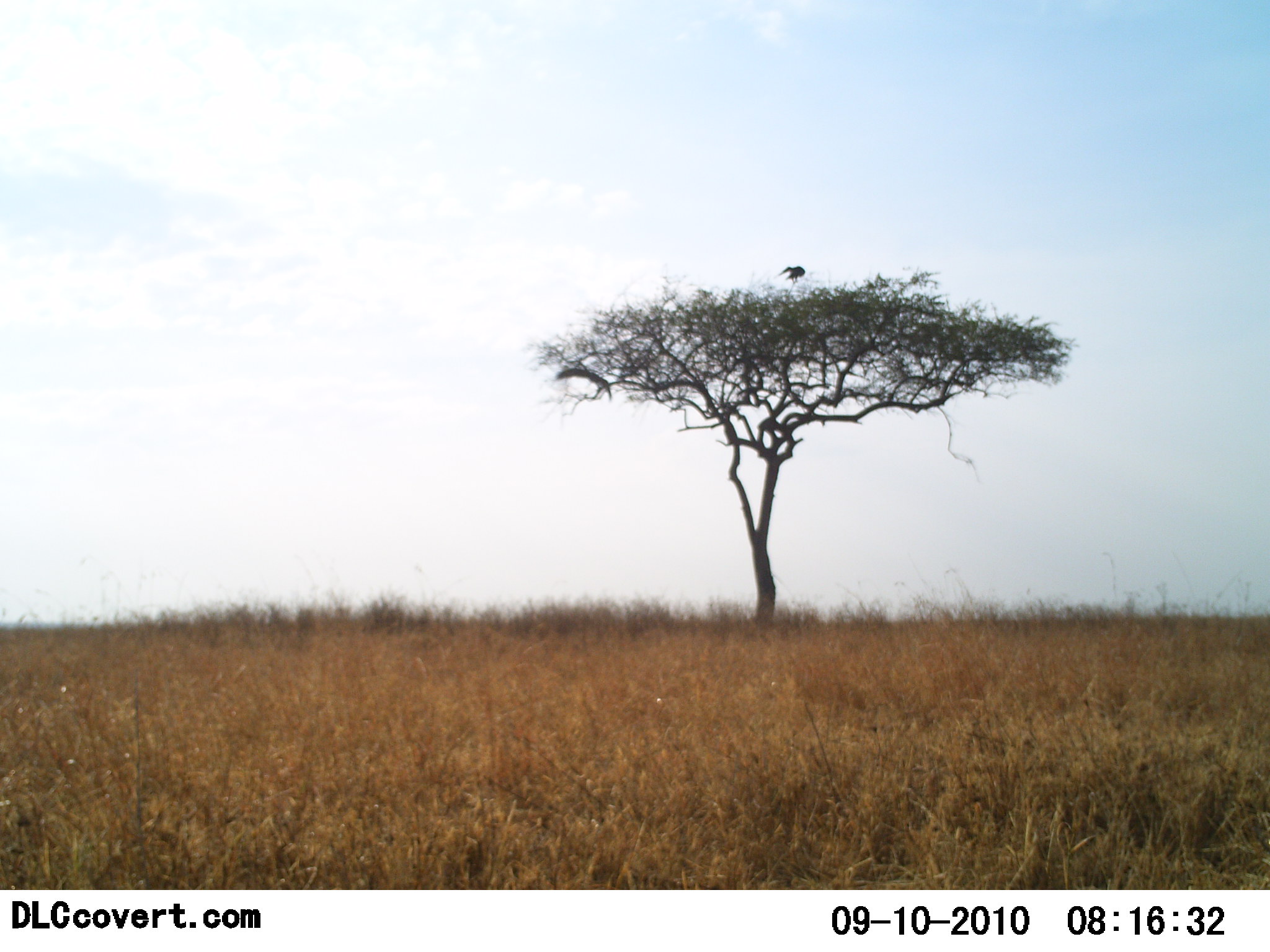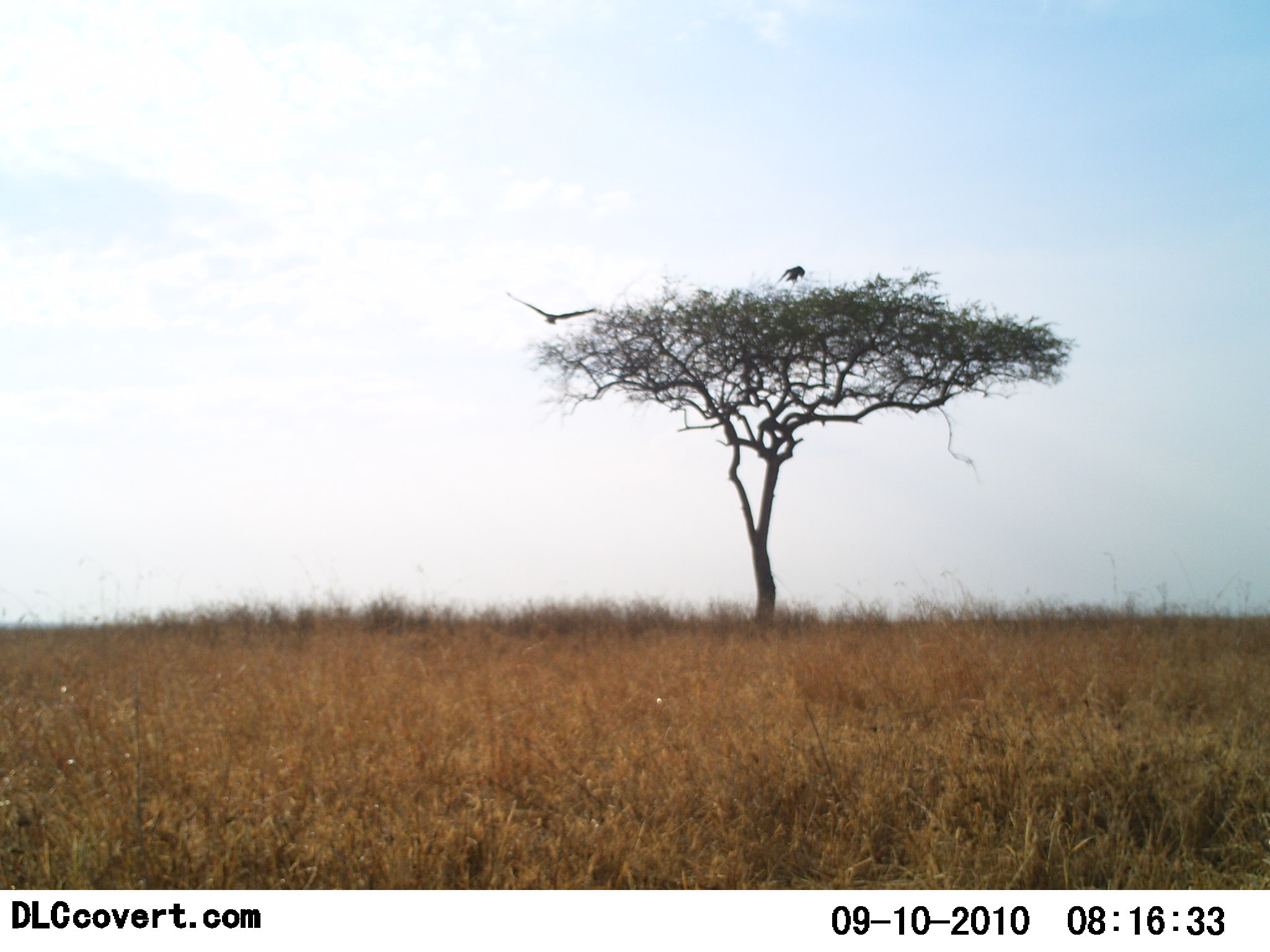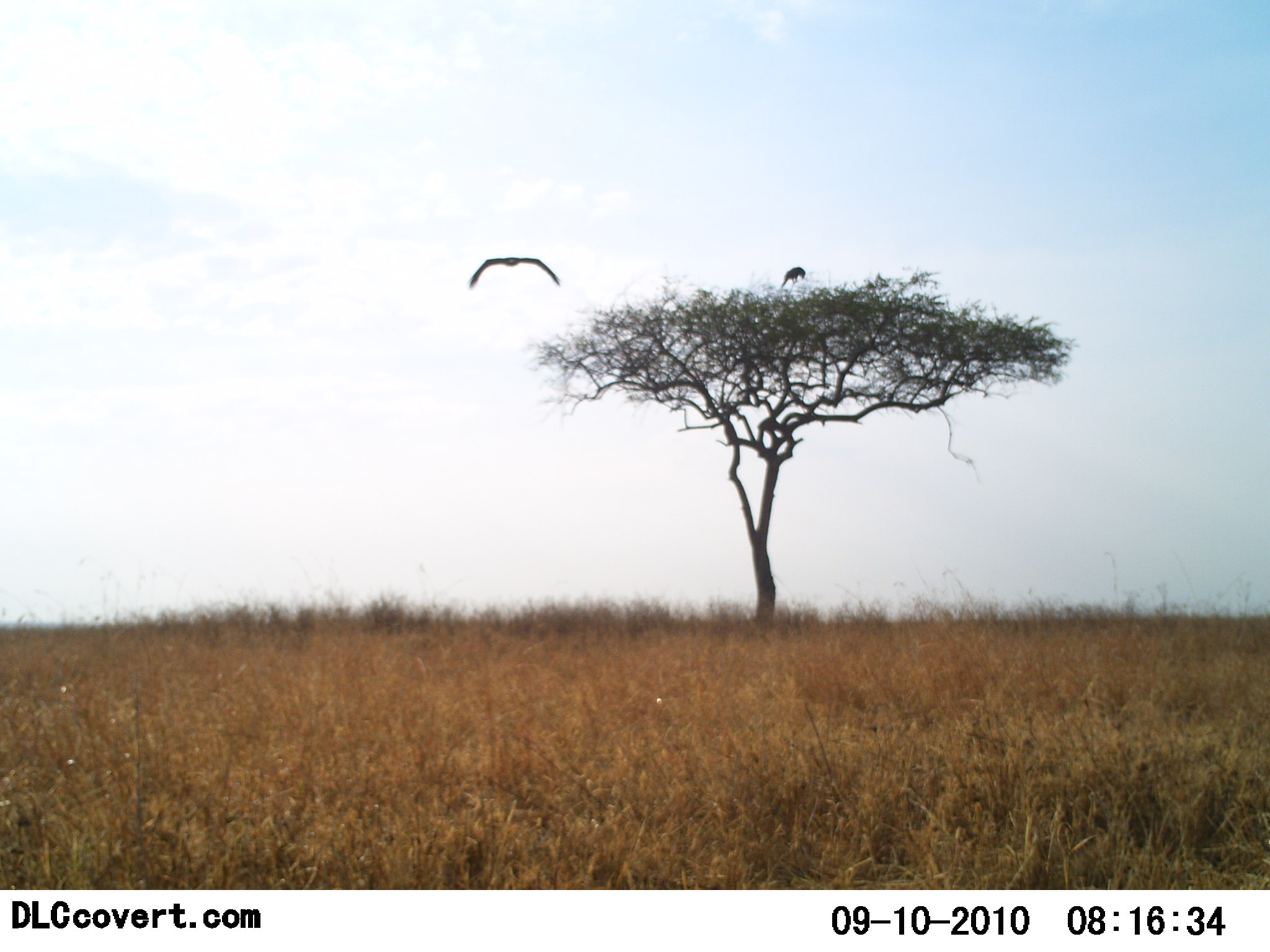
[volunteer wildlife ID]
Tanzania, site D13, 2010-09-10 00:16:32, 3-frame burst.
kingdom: Animalia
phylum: Chordata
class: Aves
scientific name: Aves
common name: bird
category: otherbird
Otherbird (bird) (Aves), count 2. Behavior (volunteer vote fractions): standing 25%, resting 8%, moving 100%, interacting 0%. Young present (vote fraction): 0%. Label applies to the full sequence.